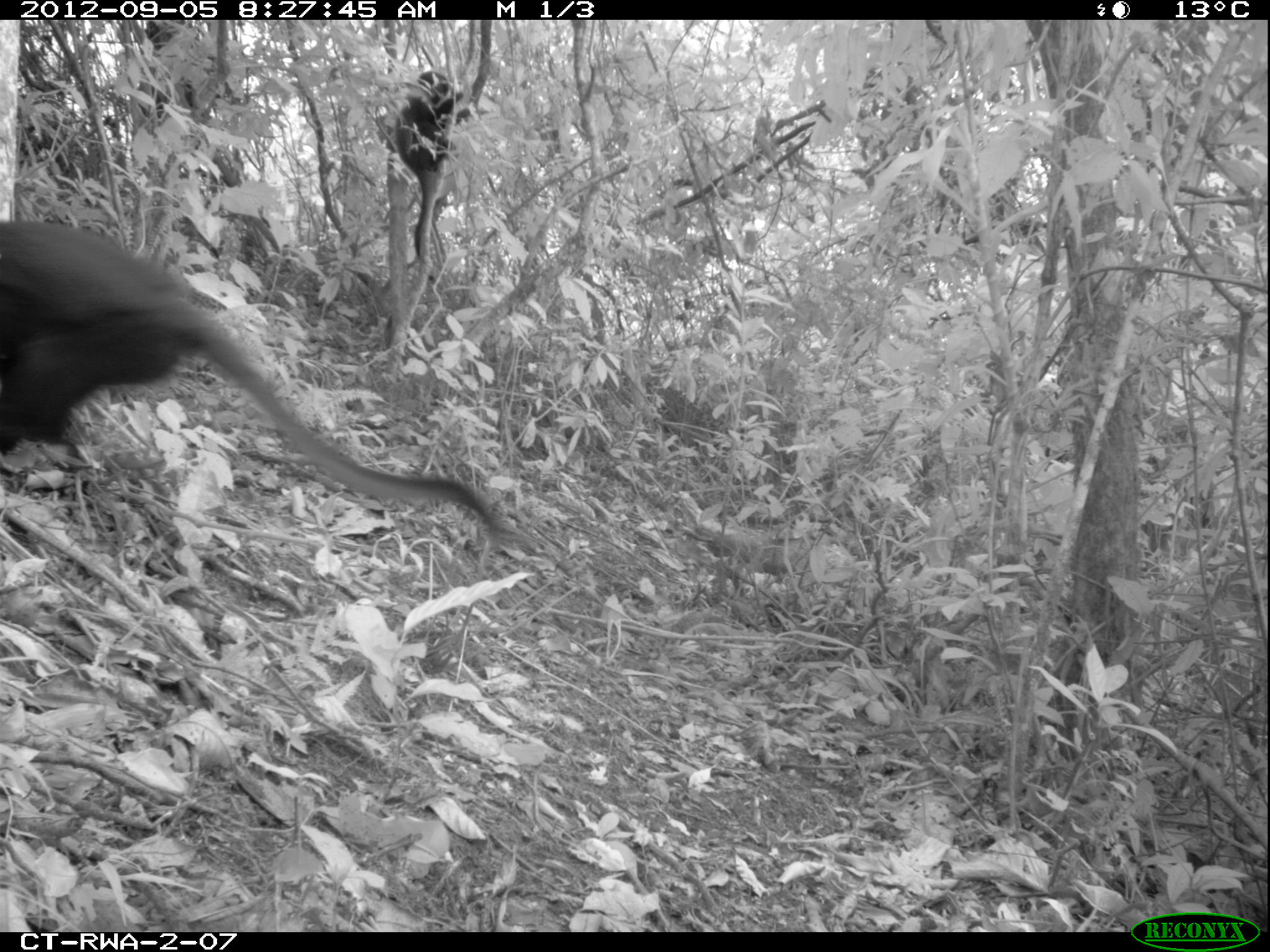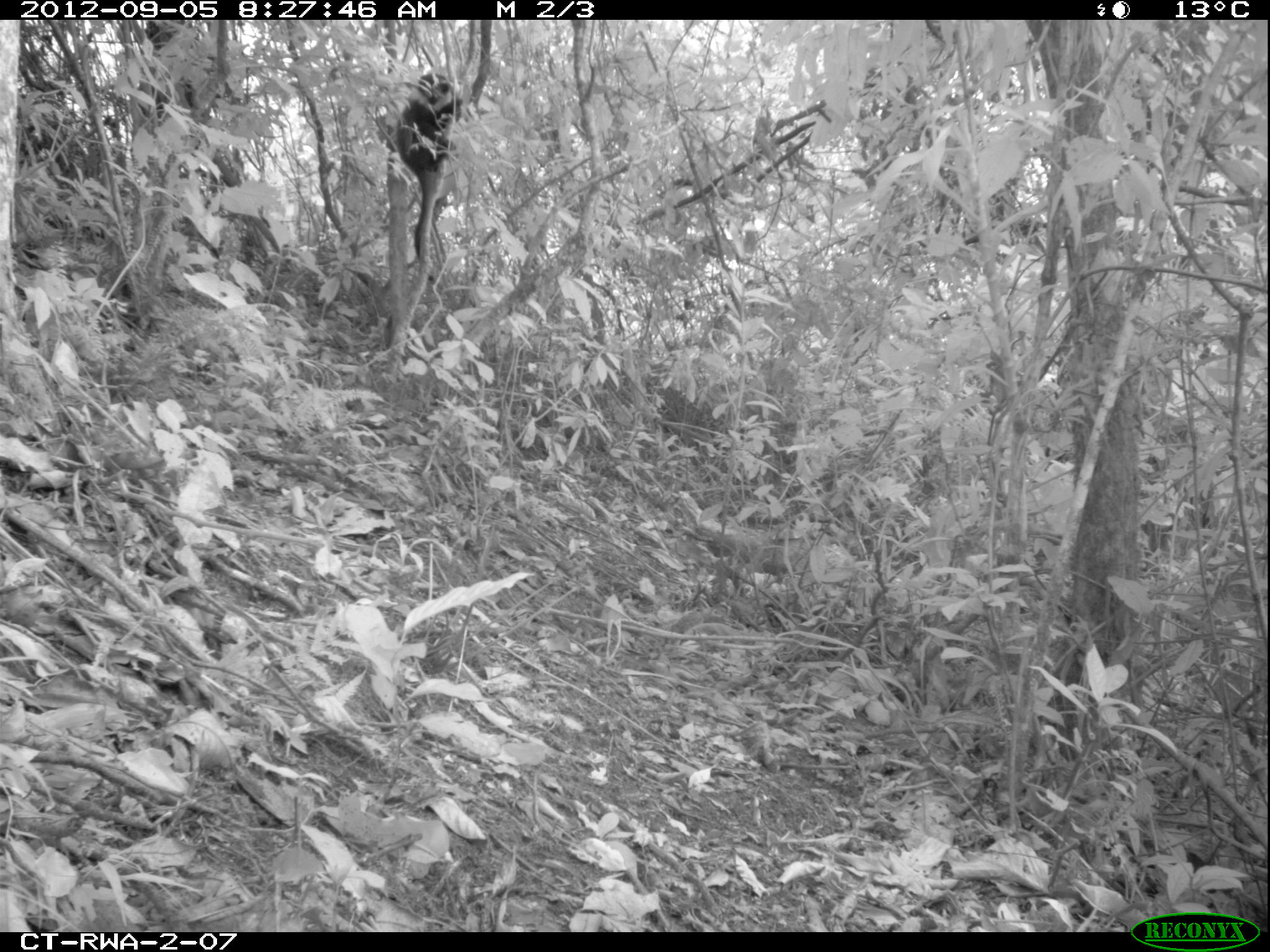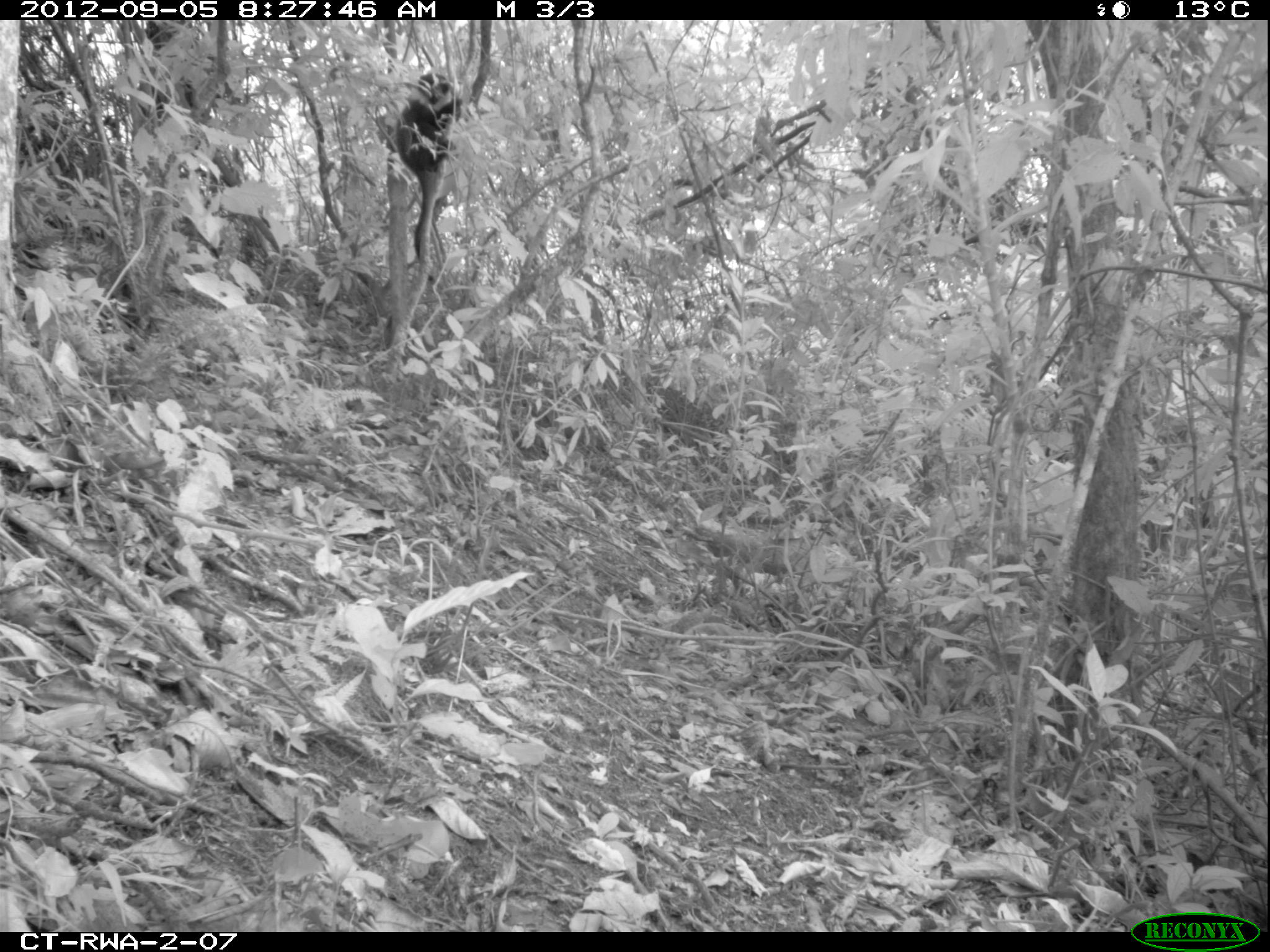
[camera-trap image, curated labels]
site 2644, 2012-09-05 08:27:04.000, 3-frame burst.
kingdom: Animalia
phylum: Chordata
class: Mammalia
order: Primates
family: Cercopithecidae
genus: Allochrocebus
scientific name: Allochrocebus lhoesti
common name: l'hoest's monkey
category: cercopithecus lhoesti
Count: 3.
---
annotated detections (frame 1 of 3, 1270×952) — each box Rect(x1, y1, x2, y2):
cercopithecus lhoesti: Rect(0, 216, 496, 538); Rect(393, 70, 469, 281)